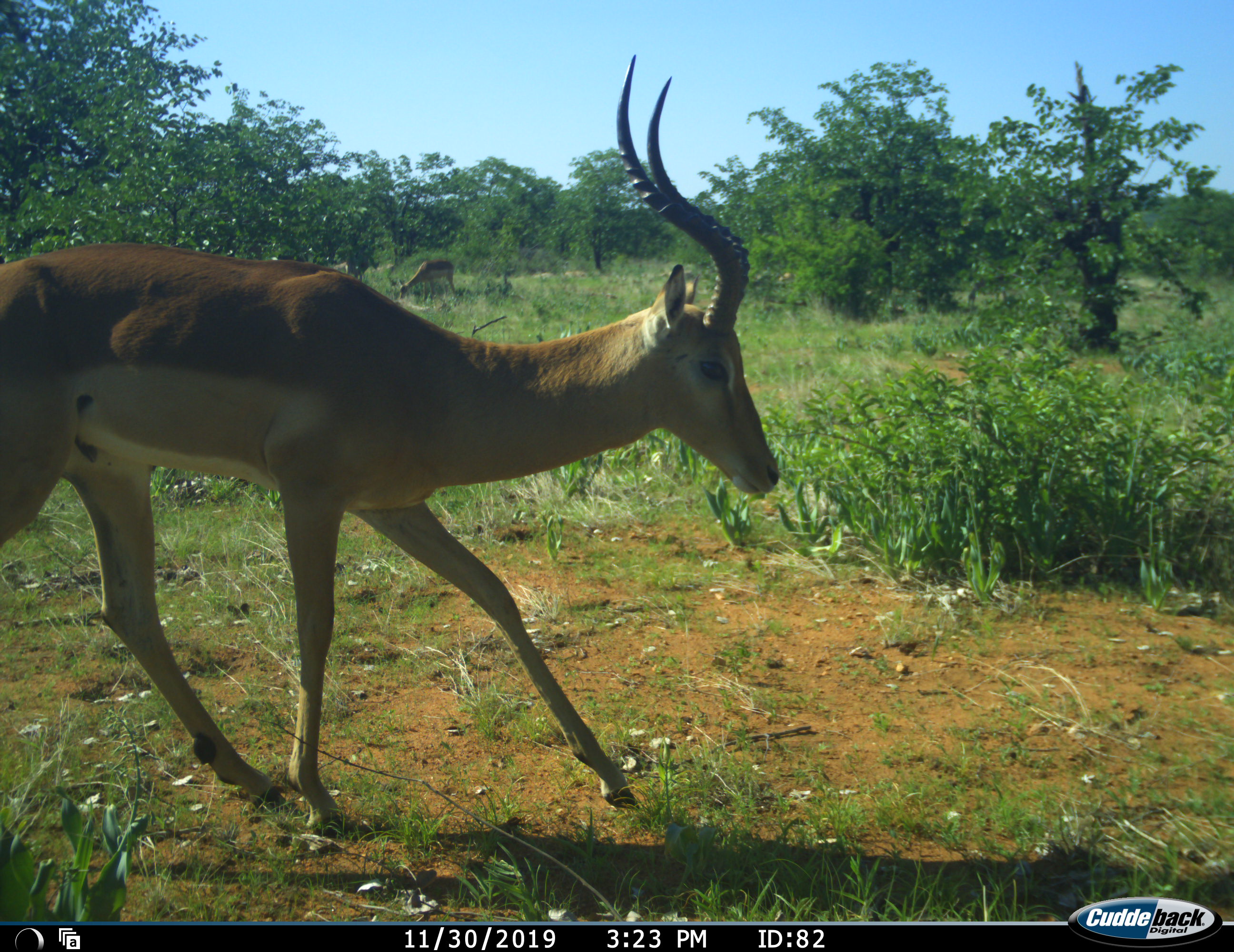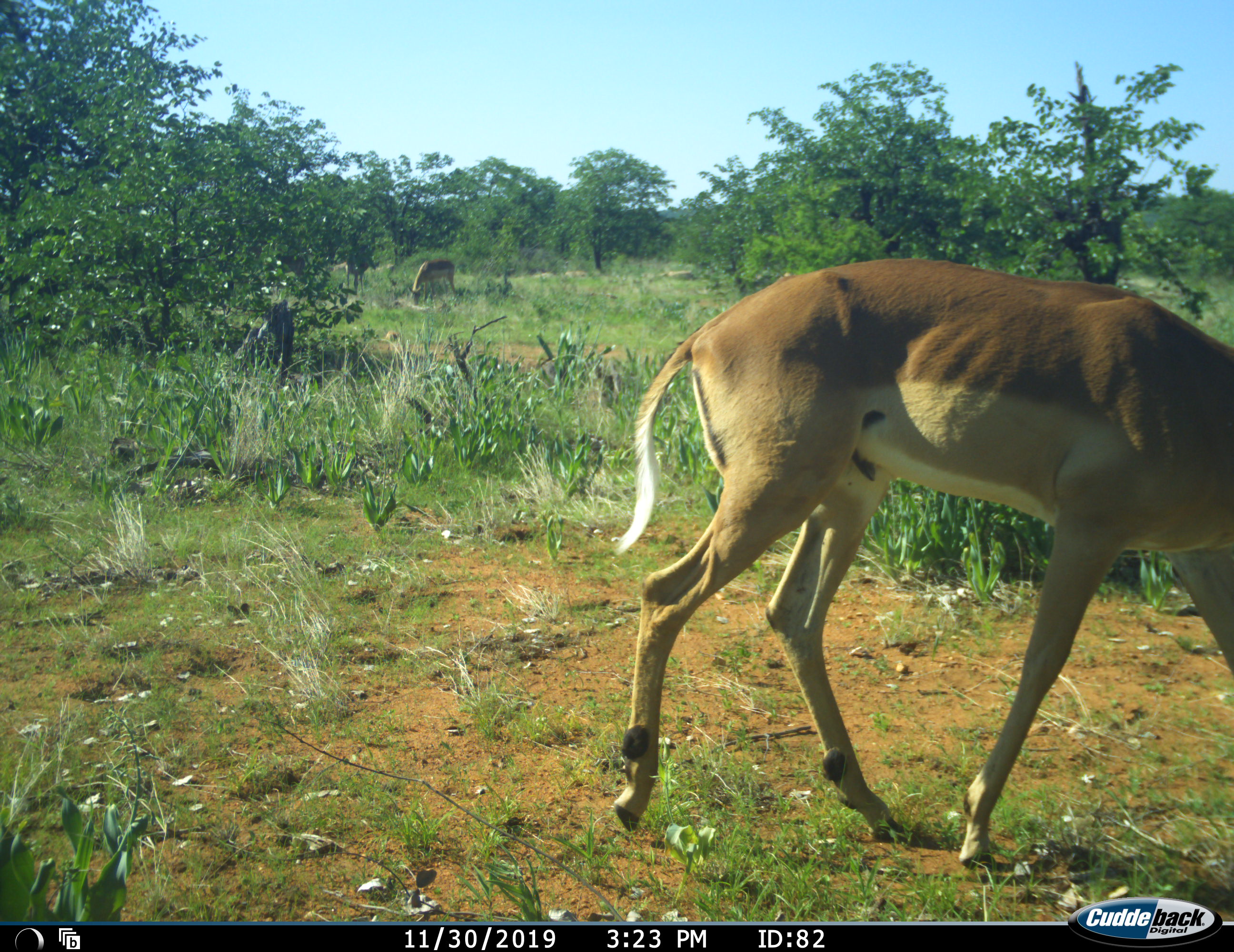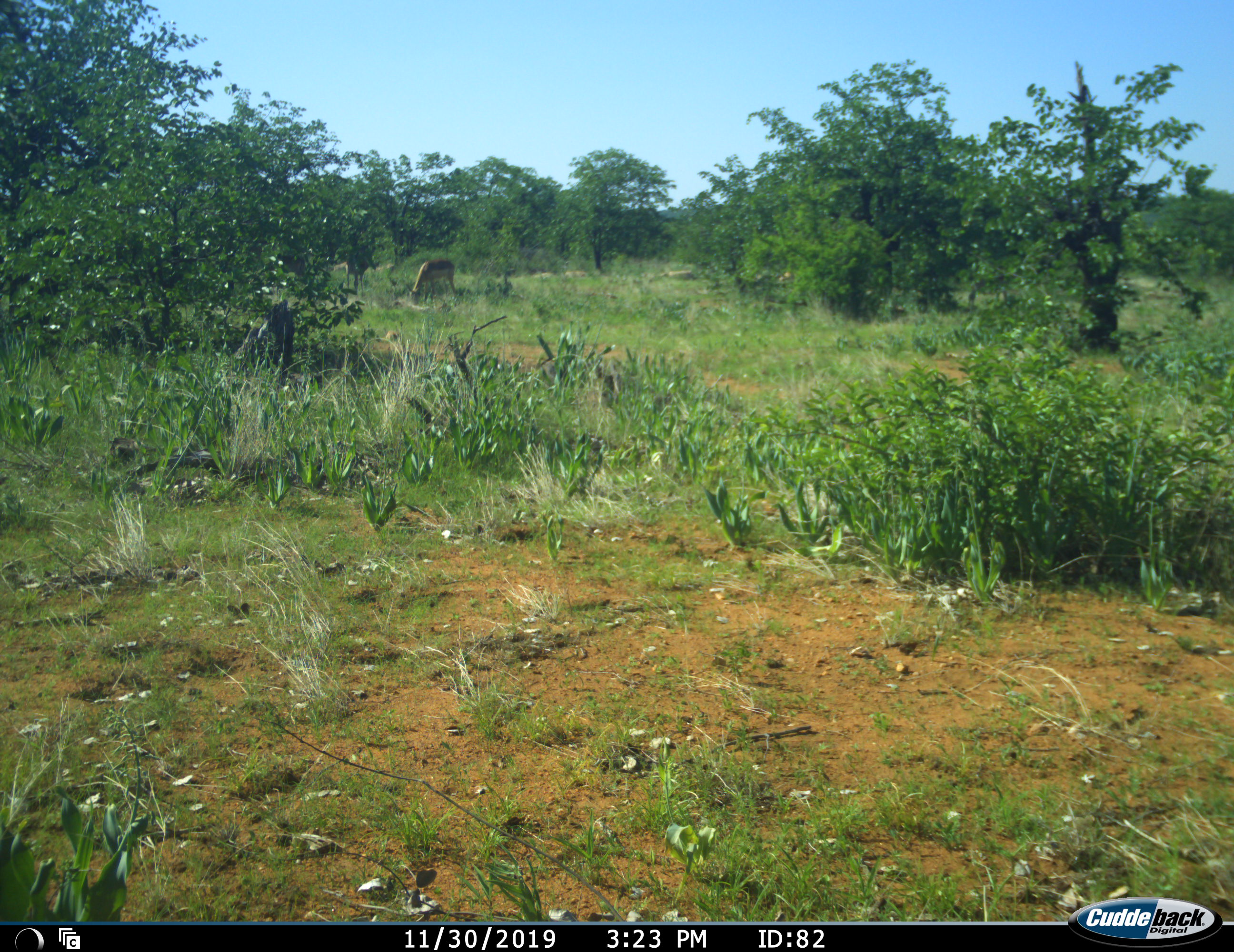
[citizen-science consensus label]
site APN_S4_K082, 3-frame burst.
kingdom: Animalia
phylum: Chordata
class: Mammalia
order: Artiodactyla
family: Bovidae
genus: Aepyceros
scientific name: Aepyceros melampus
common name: impala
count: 2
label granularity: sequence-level